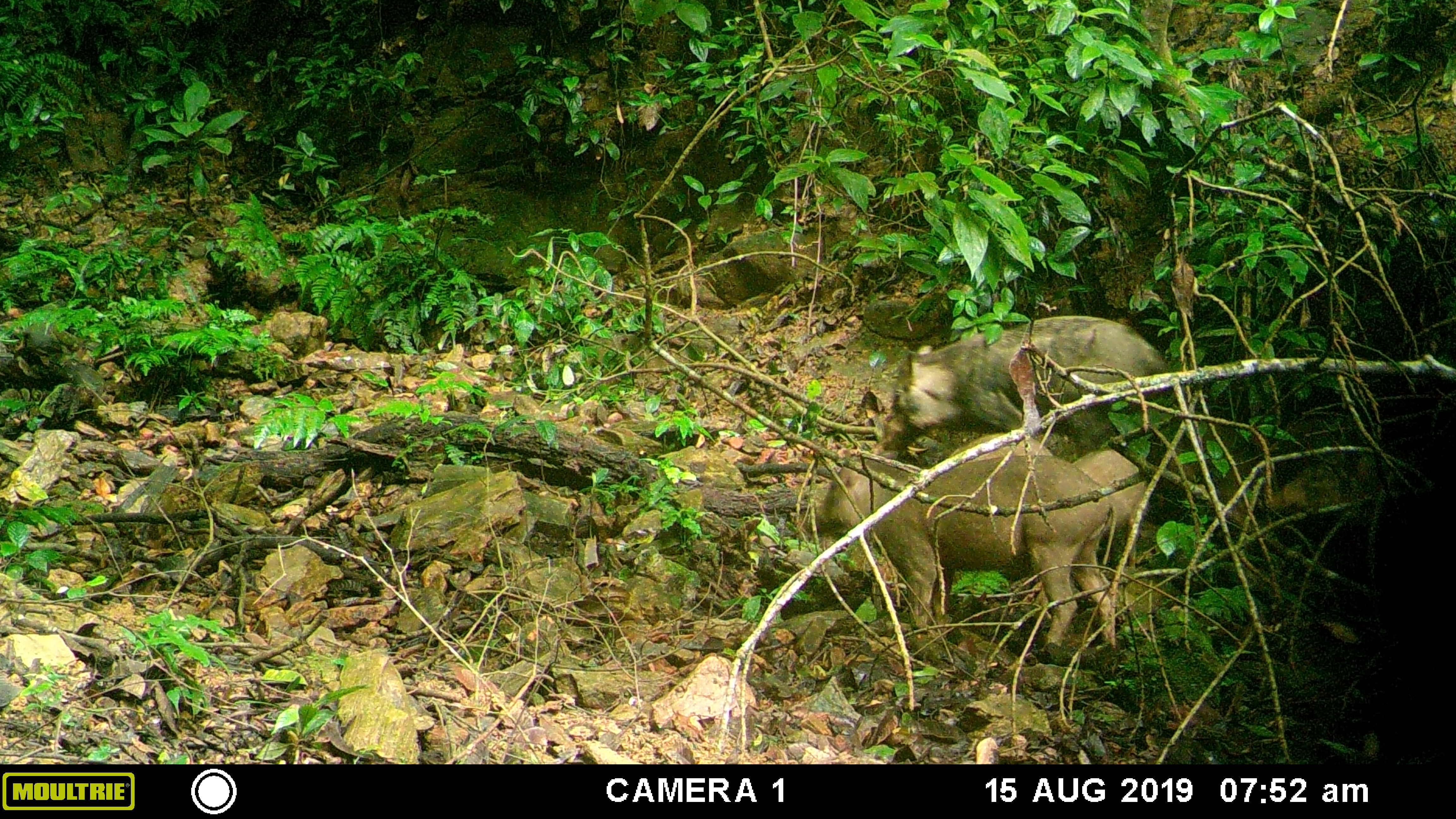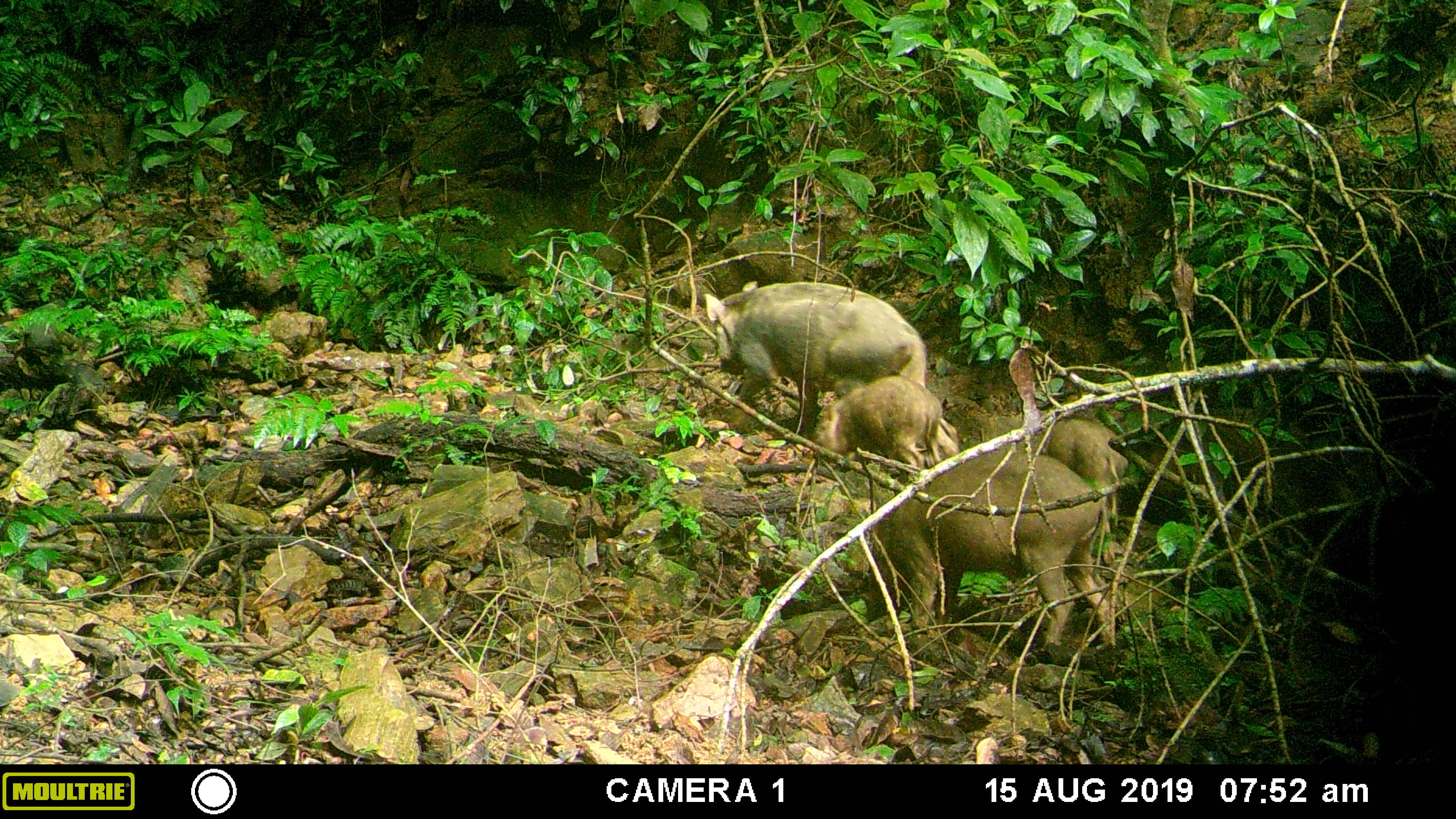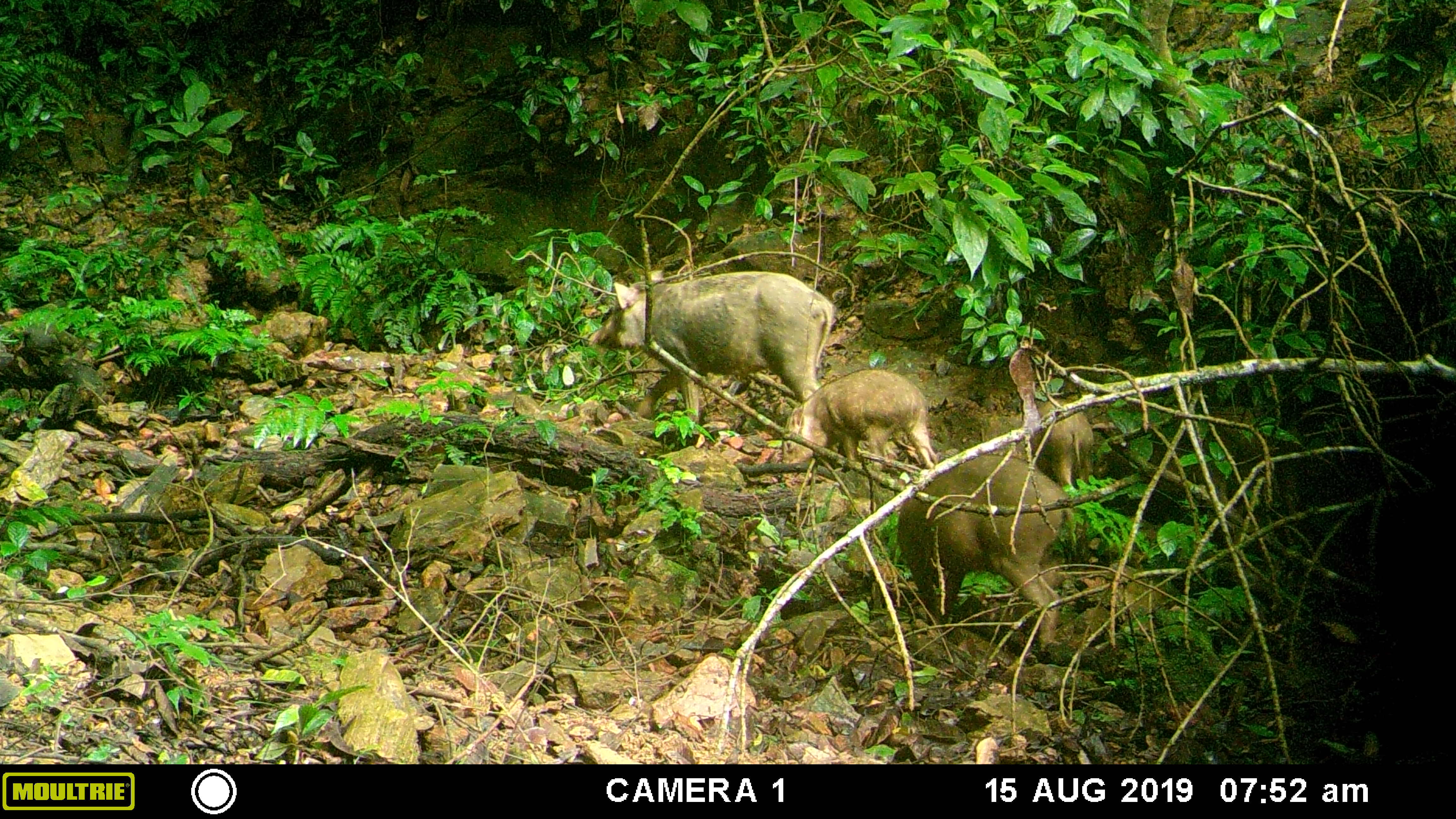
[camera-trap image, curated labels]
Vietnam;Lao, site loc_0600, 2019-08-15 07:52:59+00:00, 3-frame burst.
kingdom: Animalia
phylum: Chordata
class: Mammalia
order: Artiodactyla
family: Suidae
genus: Sus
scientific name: Sus scrofa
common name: eurasian wild pig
Eurasian wild pig (Sus scrofa). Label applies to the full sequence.